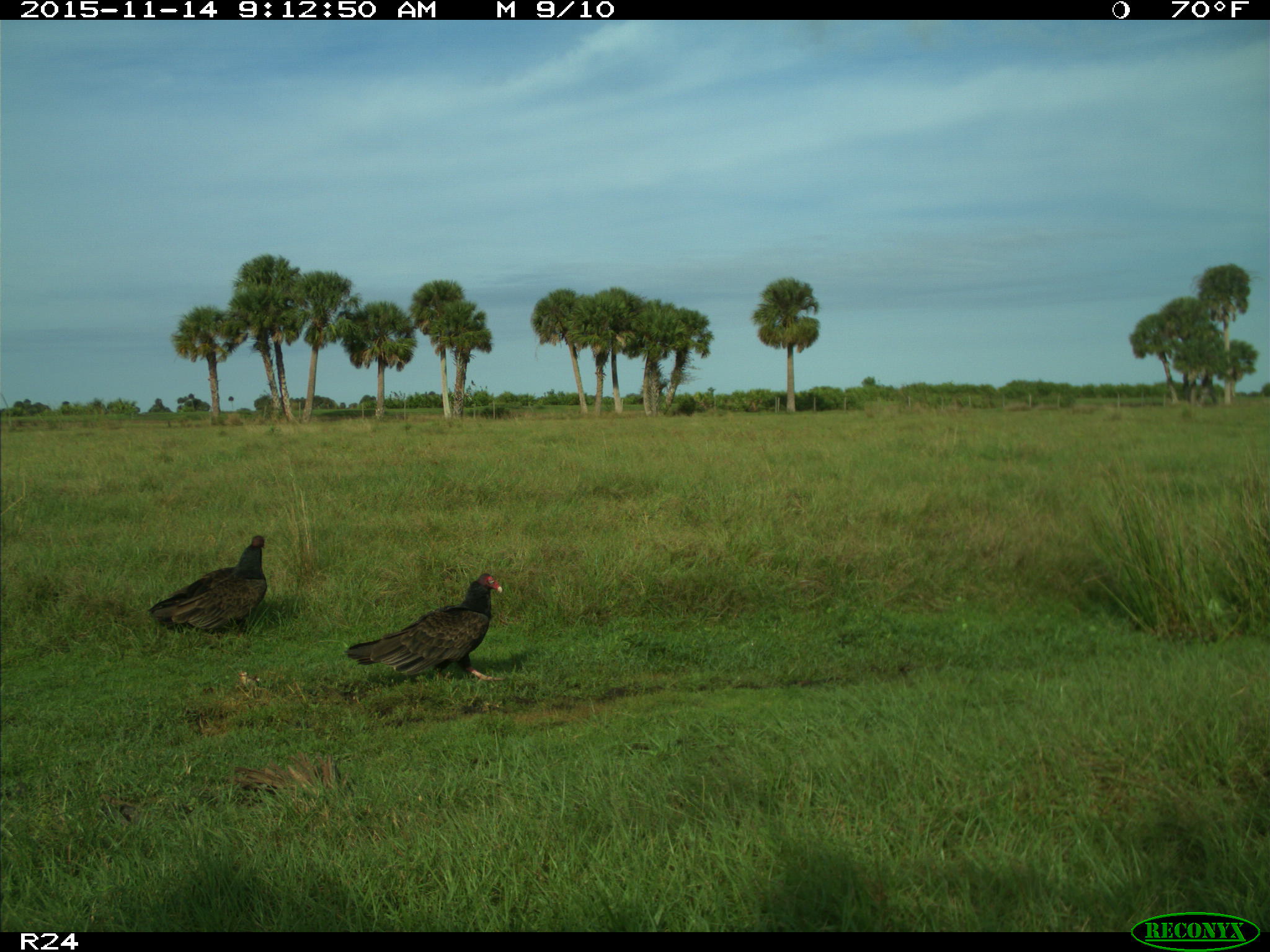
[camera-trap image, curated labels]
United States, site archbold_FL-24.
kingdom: Animalia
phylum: Chordata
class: Aves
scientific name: Aves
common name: birds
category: unidentified bird